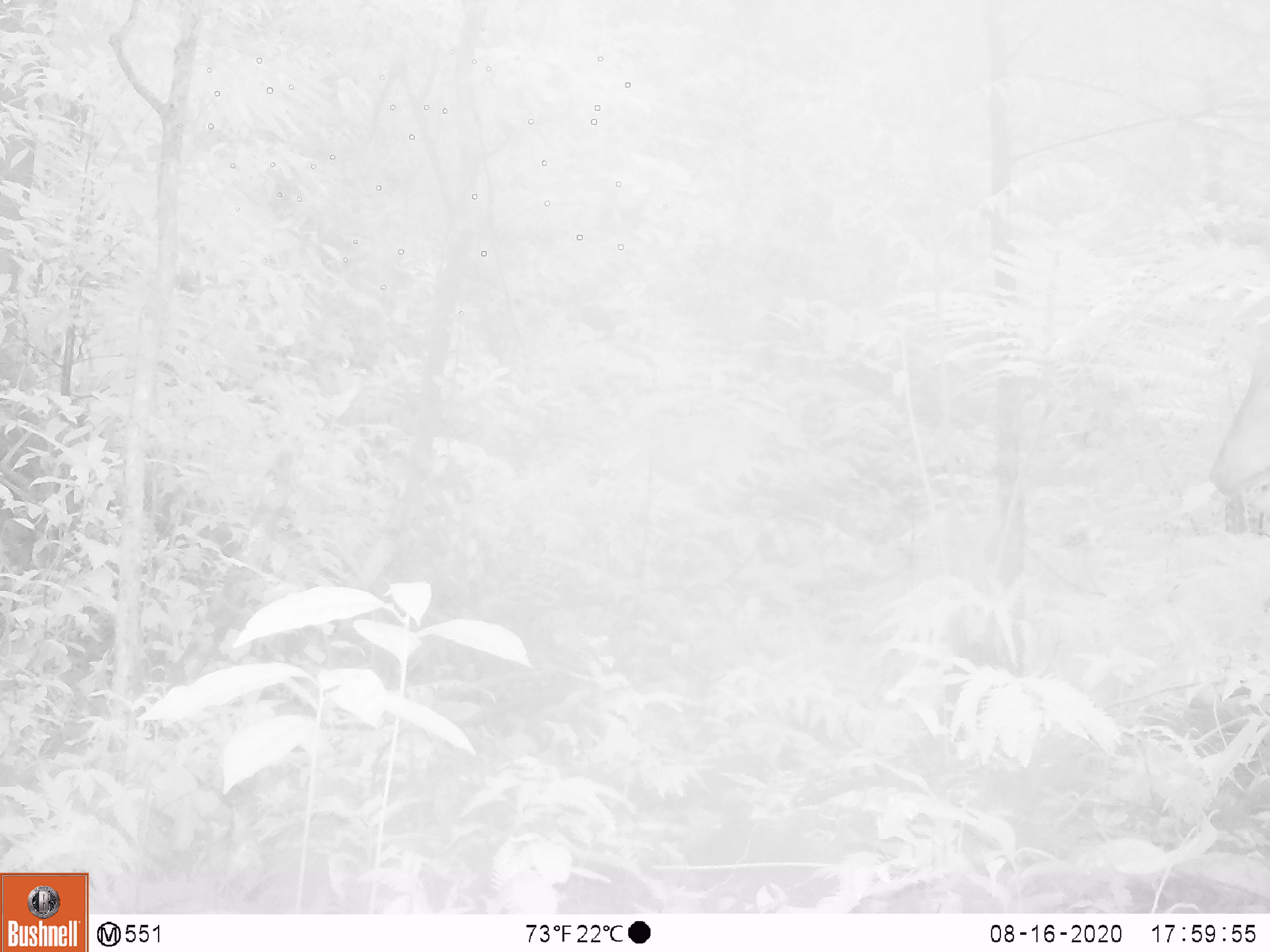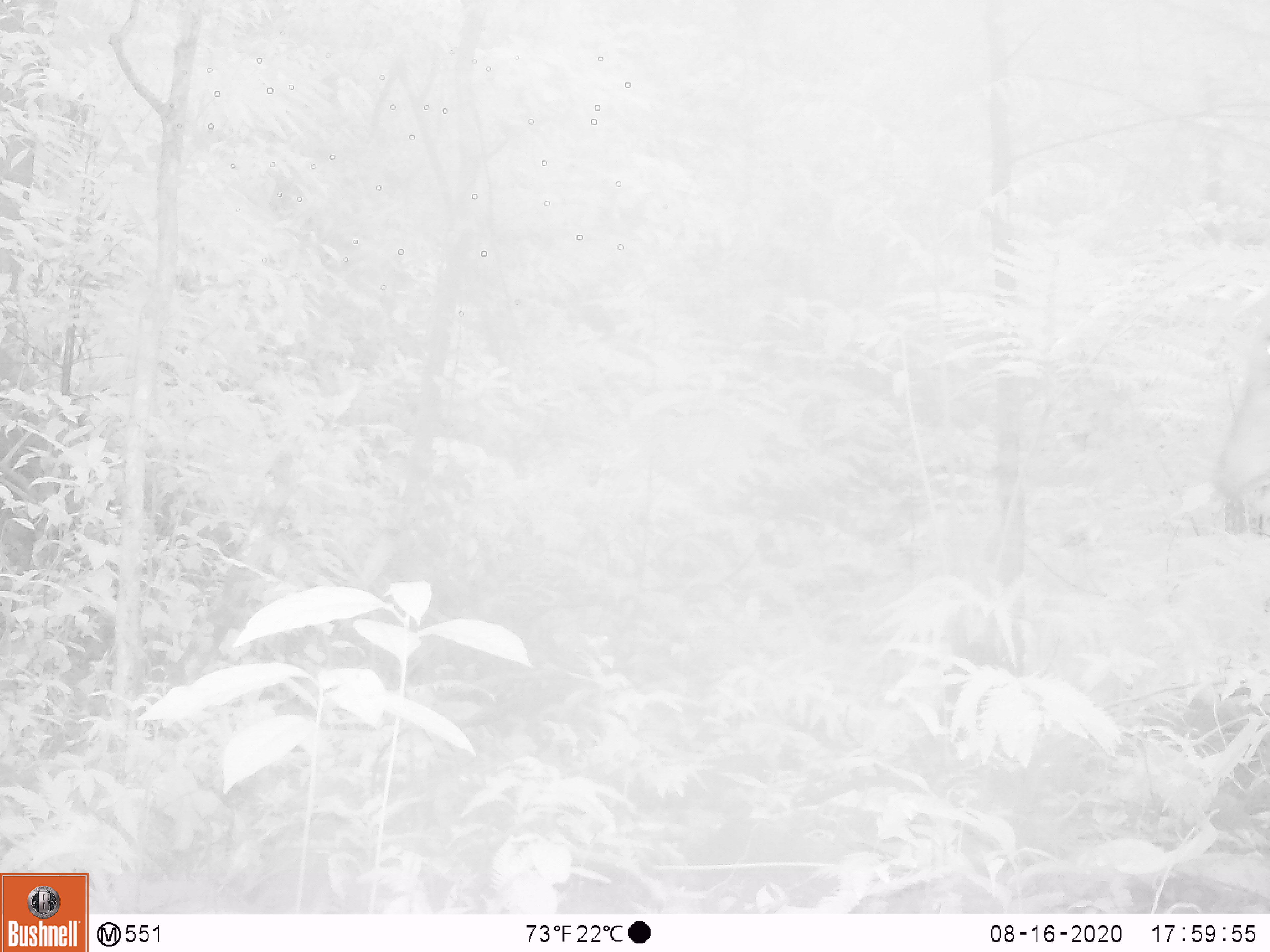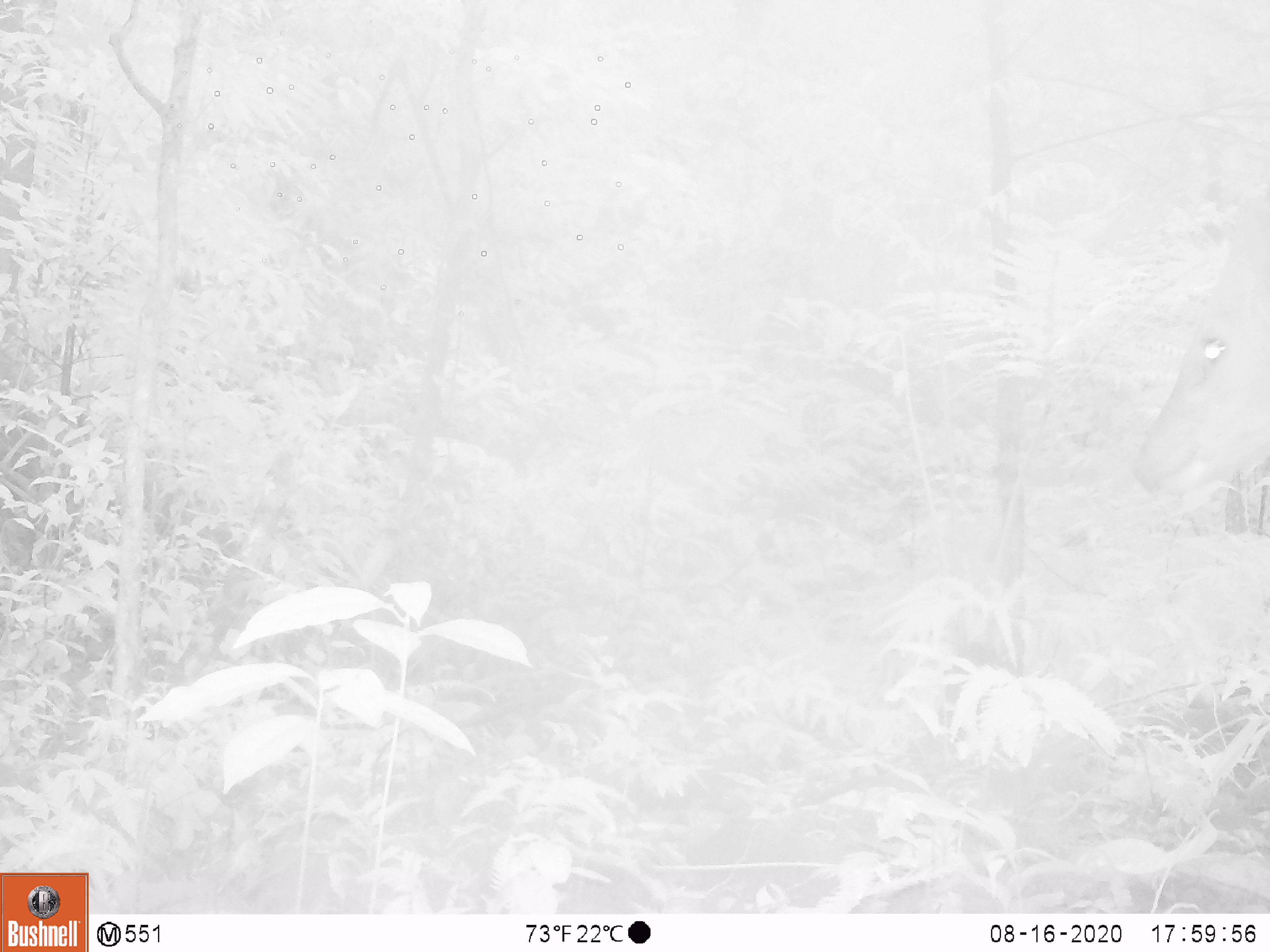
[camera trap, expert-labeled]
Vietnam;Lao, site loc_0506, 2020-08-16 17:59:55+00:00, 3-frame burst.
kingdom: Animalia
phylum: Chordata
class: Mammalia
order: Artiodactyla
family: Cervidae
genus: Muntiacus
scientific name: Muntiacus vuquangensis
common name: large-antlered muntjac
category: large antlered muntjac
Large antlered muntjac (large-antlered muntjac) (Muntiacus vuquangensis). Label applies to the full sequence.